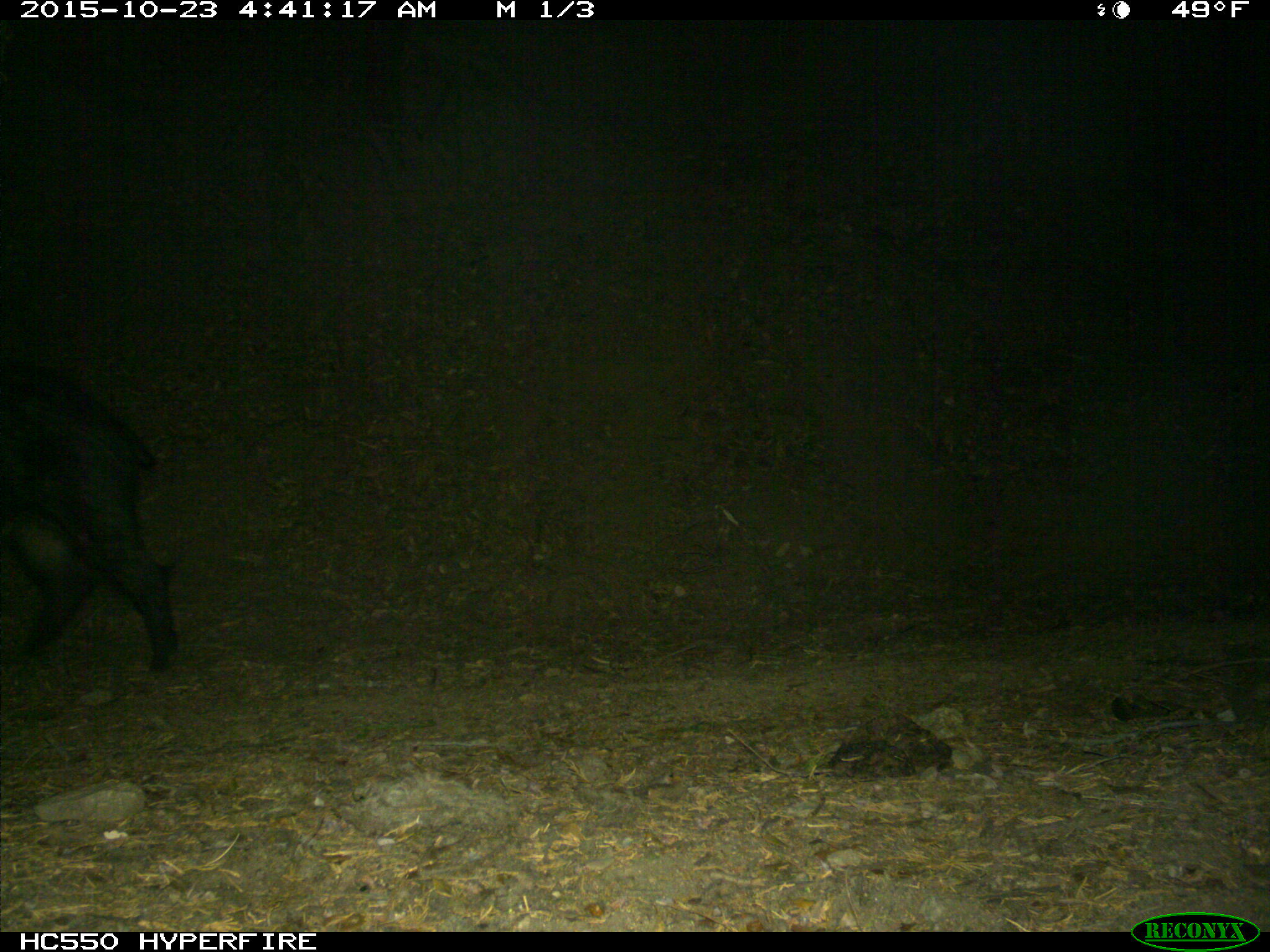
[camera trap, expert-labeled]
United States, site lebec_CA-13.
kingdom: Animalia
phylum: Chordata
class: Mammalia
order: Artiodactyla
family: Suidae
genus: Sus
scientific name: Sus scrofa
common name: wild boar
Sus scrofa (wild boar).